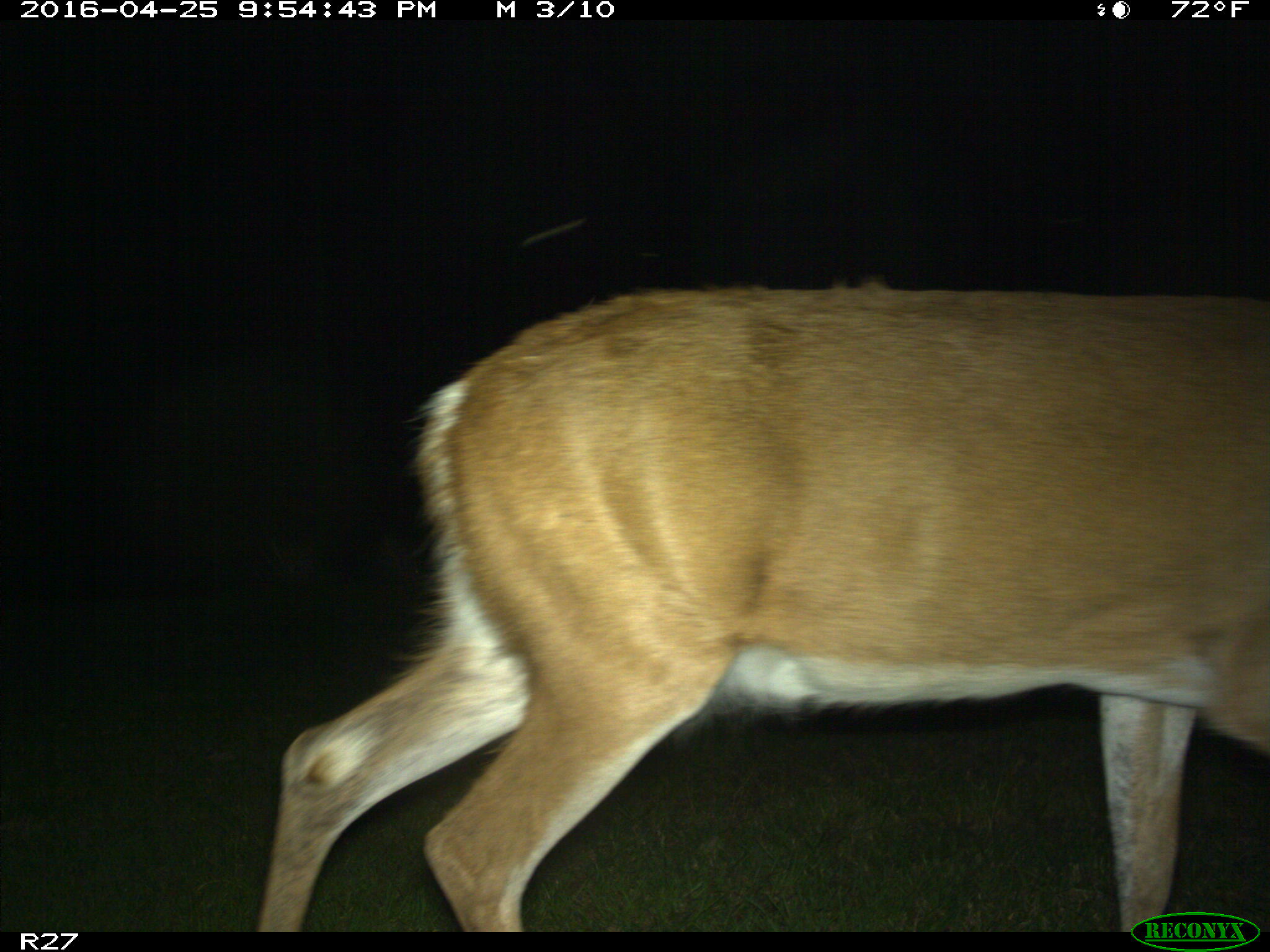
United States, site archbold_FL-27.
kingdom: Animalia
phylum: Chordata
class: Mammalia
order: Artiodactyla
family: Cervidae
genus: Odocoileus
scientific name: Odocoileus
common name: deer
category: unidentified deer